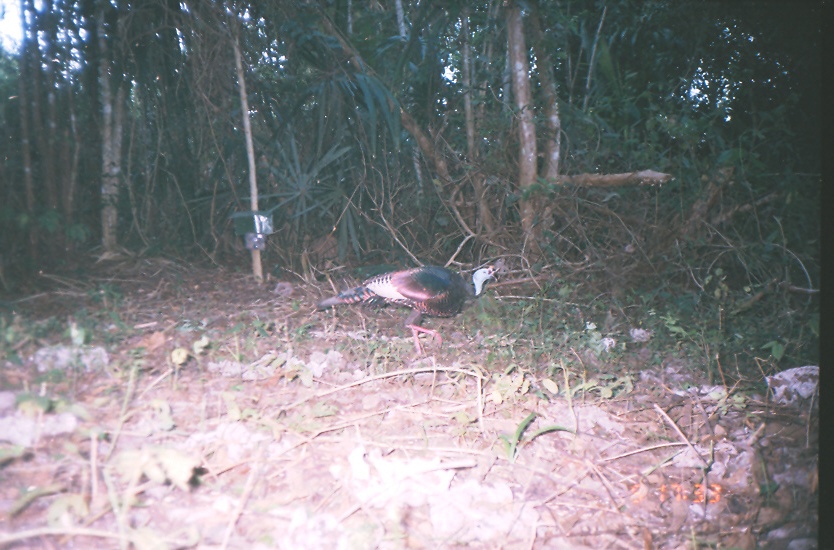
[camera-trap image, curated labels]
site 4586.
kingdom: Animalia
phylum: Chordata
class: Aves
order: Galliformes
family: Phasianidae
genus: Meleagris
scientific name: Meleagris ocellata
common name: ocellated turkey